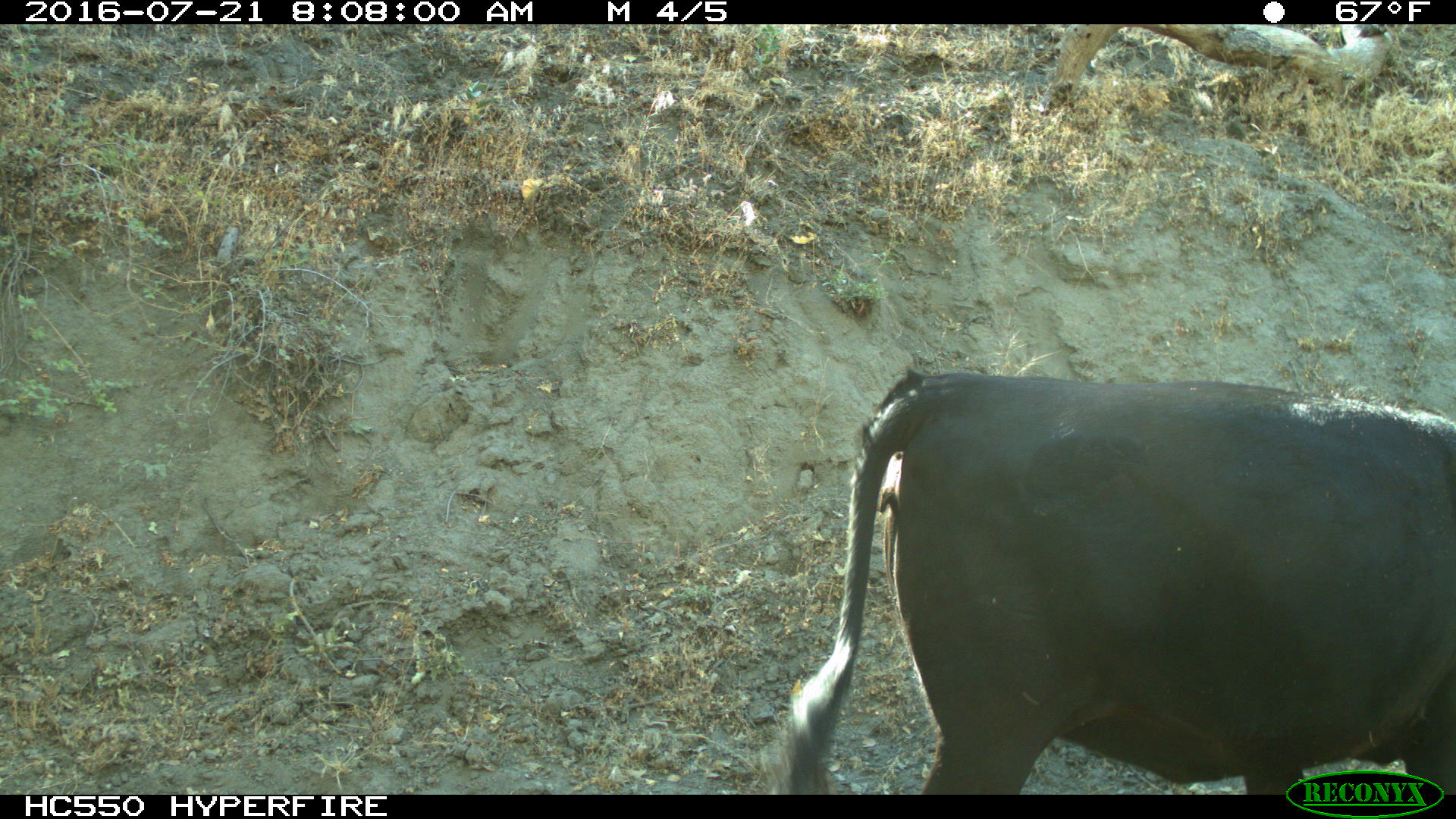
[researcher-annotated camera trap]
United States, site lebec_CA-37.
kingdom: Animalia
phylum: Chordata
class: Mammalia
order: Artiodactyla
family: Bovidae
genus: Bos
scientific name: Bos taurus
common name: domestic cow